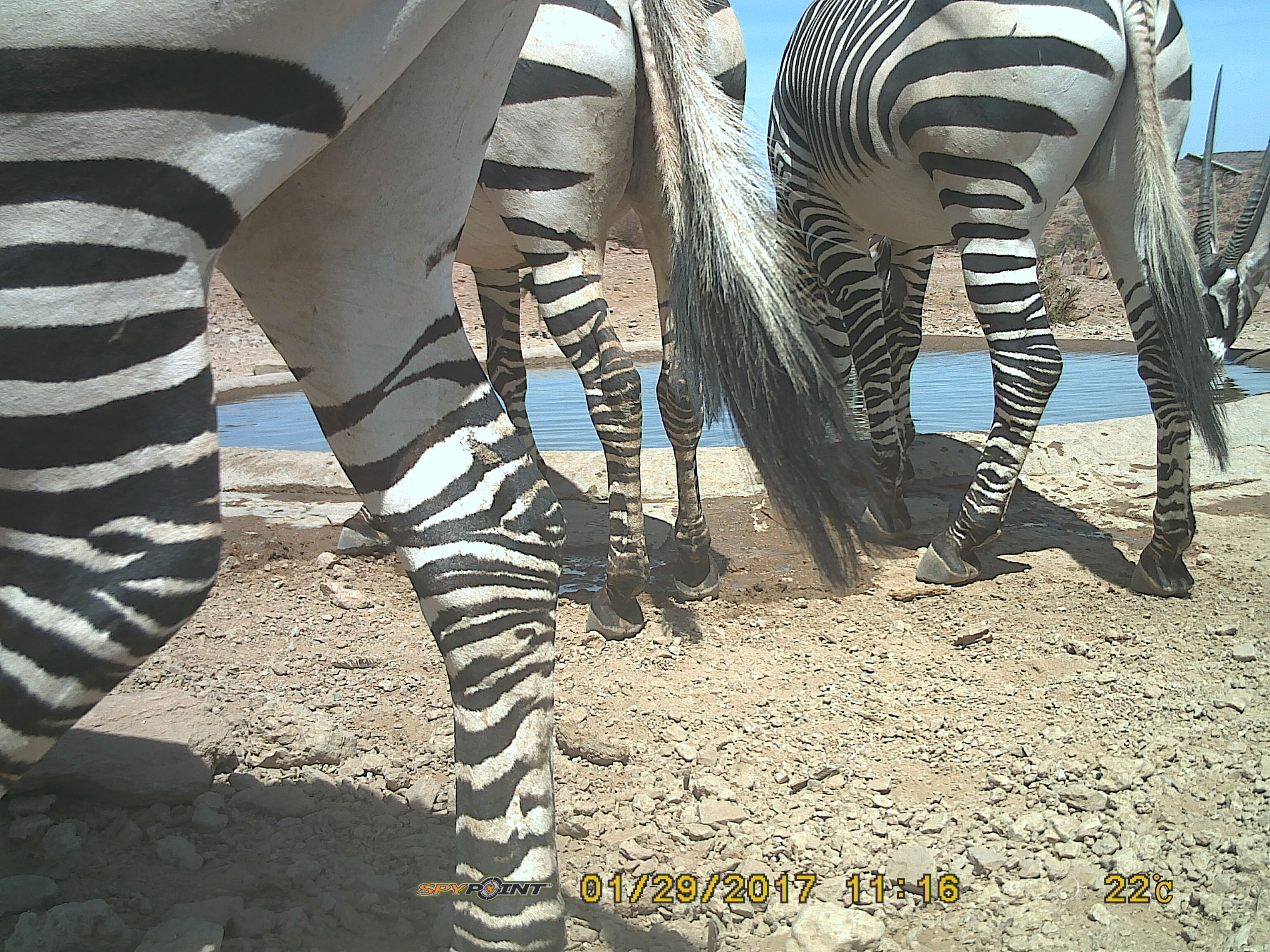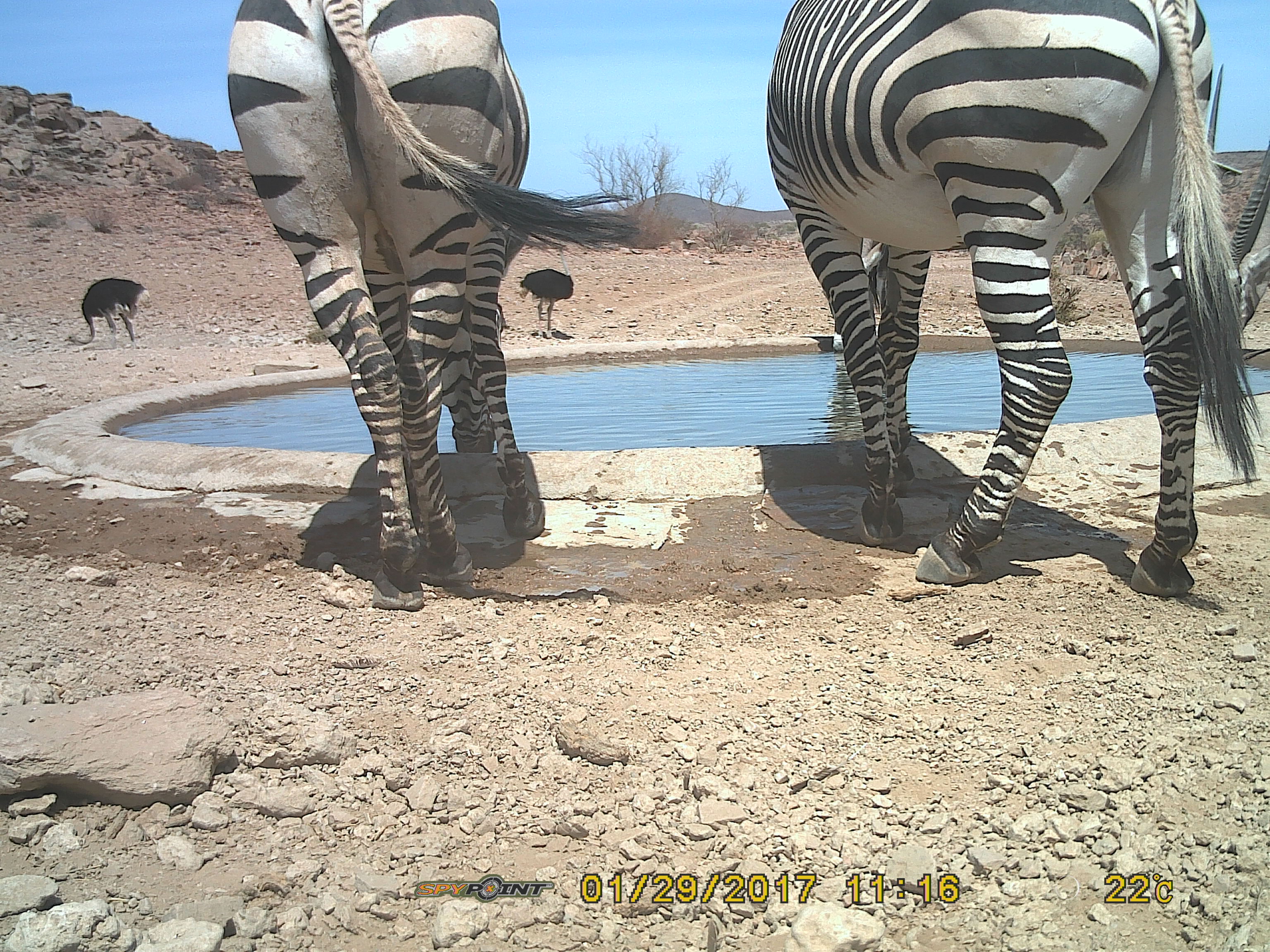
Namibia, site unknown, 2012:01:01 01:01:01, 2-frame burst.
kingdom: Animalia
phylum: Chordata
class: Mammalia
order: Perissodactyla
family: Equidae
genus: Equus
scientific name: Equus zebra hartmannae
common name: hartmann's mountain zebra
Equus zebra hartmannae (hartmann's mountain zebra).